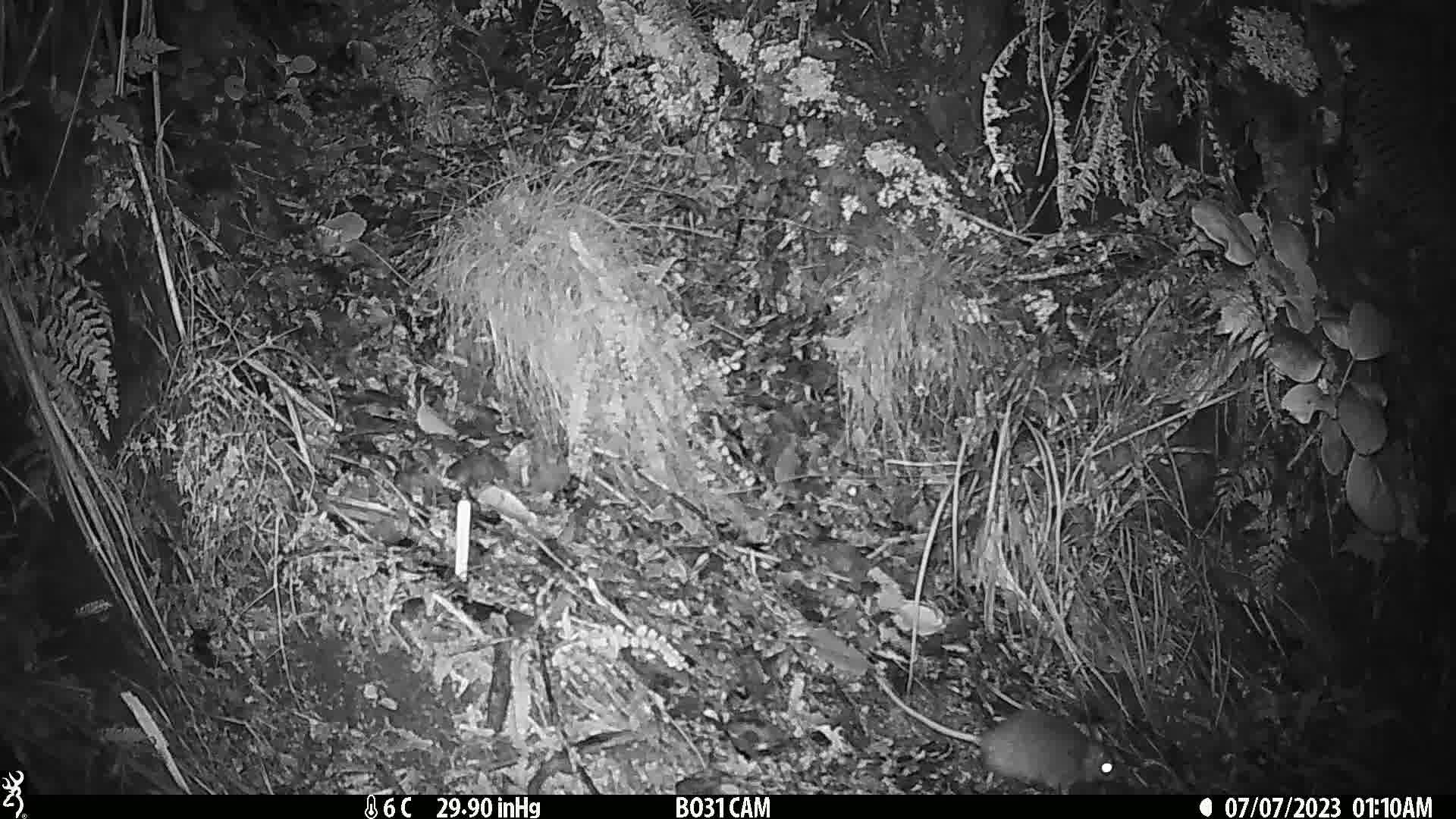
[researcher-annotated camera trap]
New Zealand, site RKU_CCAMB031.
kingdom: Animalia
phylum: Chordata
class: Mammalia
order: Rodentia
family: Muridae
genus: Rattus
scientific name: Rattus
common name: rat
Rat (Rattus).